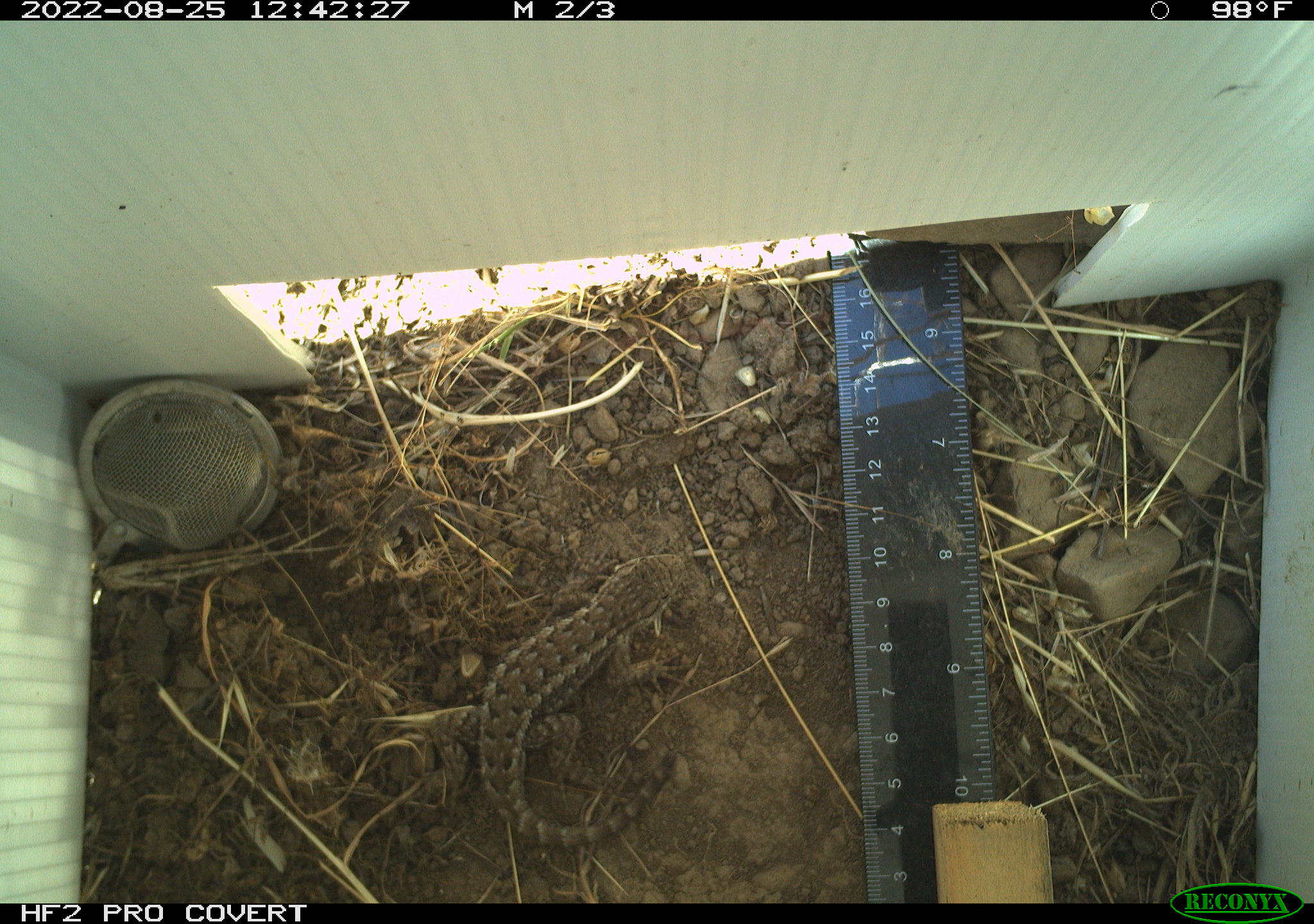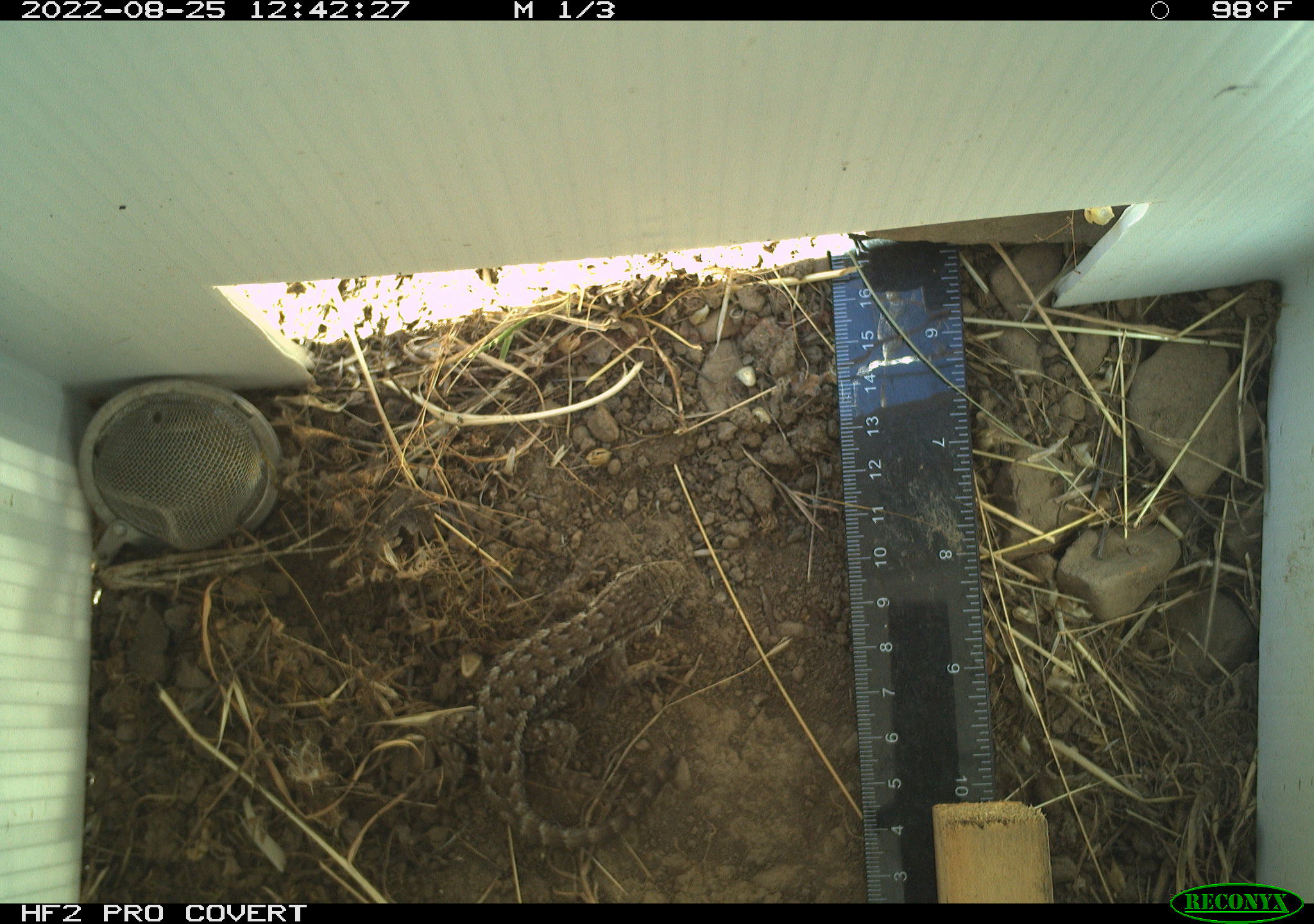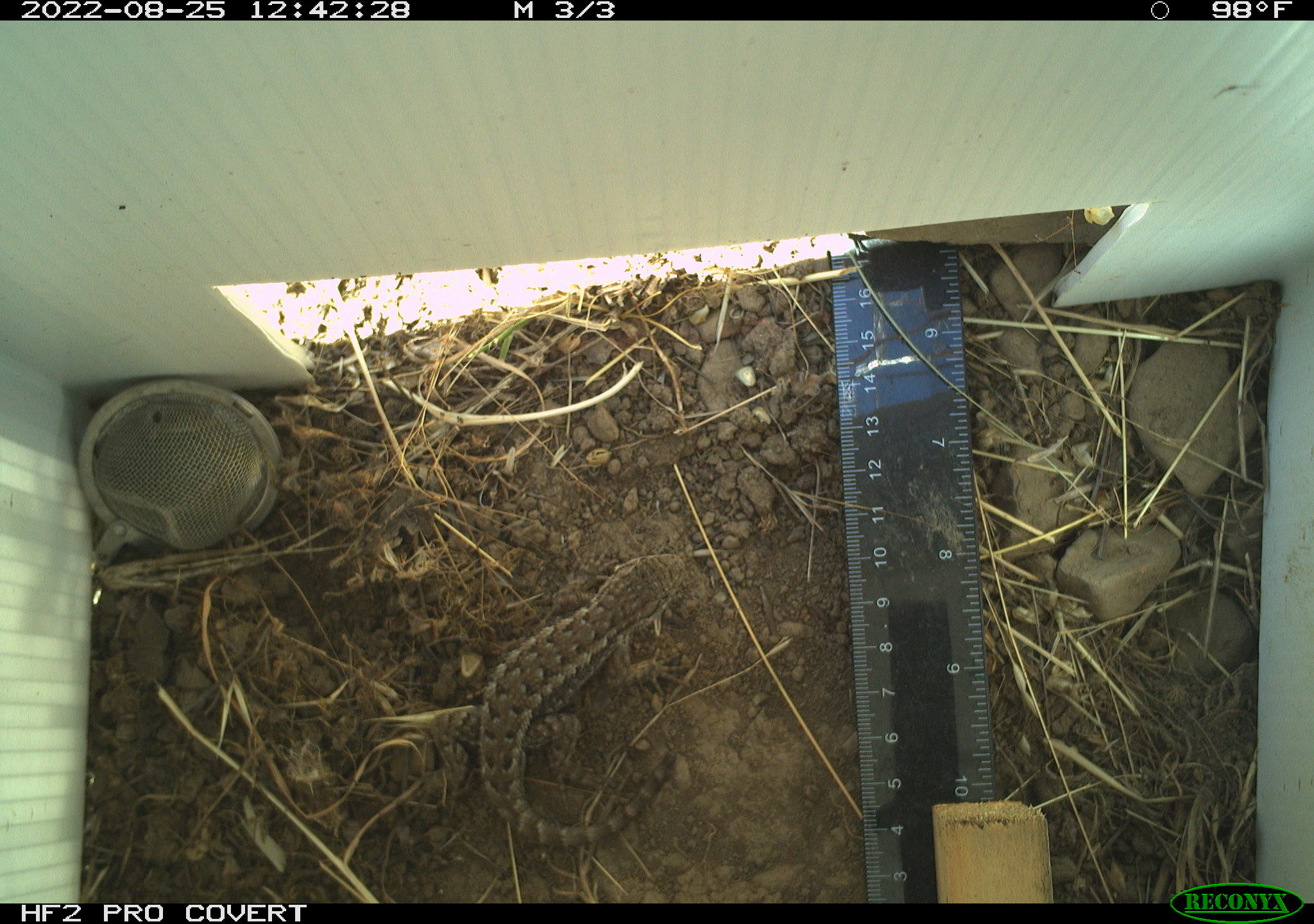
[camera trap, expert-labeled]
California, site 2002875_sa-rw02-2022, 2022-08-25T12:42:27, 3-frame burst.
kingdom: Animalia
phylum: Chordata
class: Reptilia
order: Squamata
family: Phrynosomatidae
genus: Sceloporus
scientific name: Sceloporus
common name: spiny lizards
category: sceloporus species